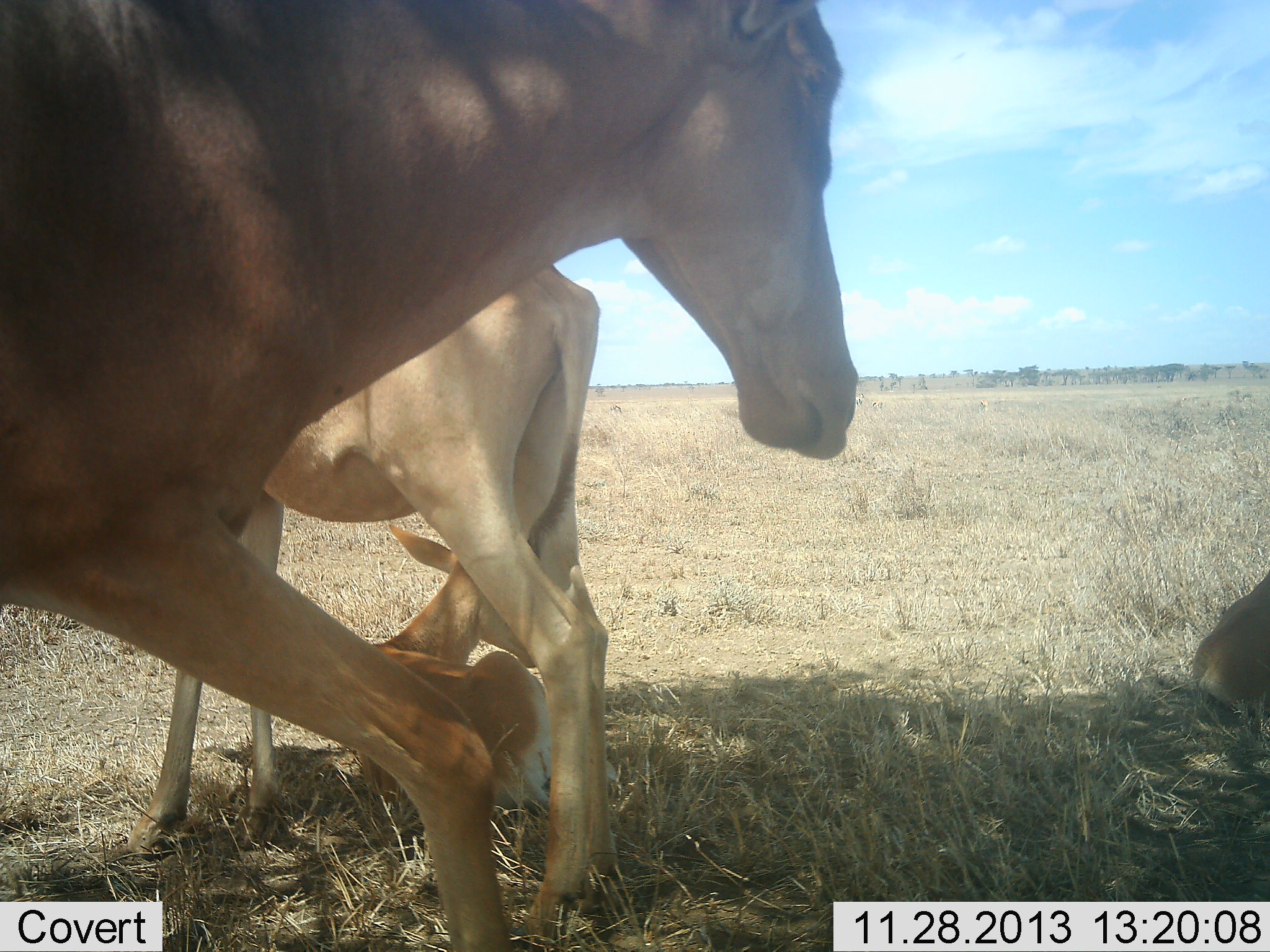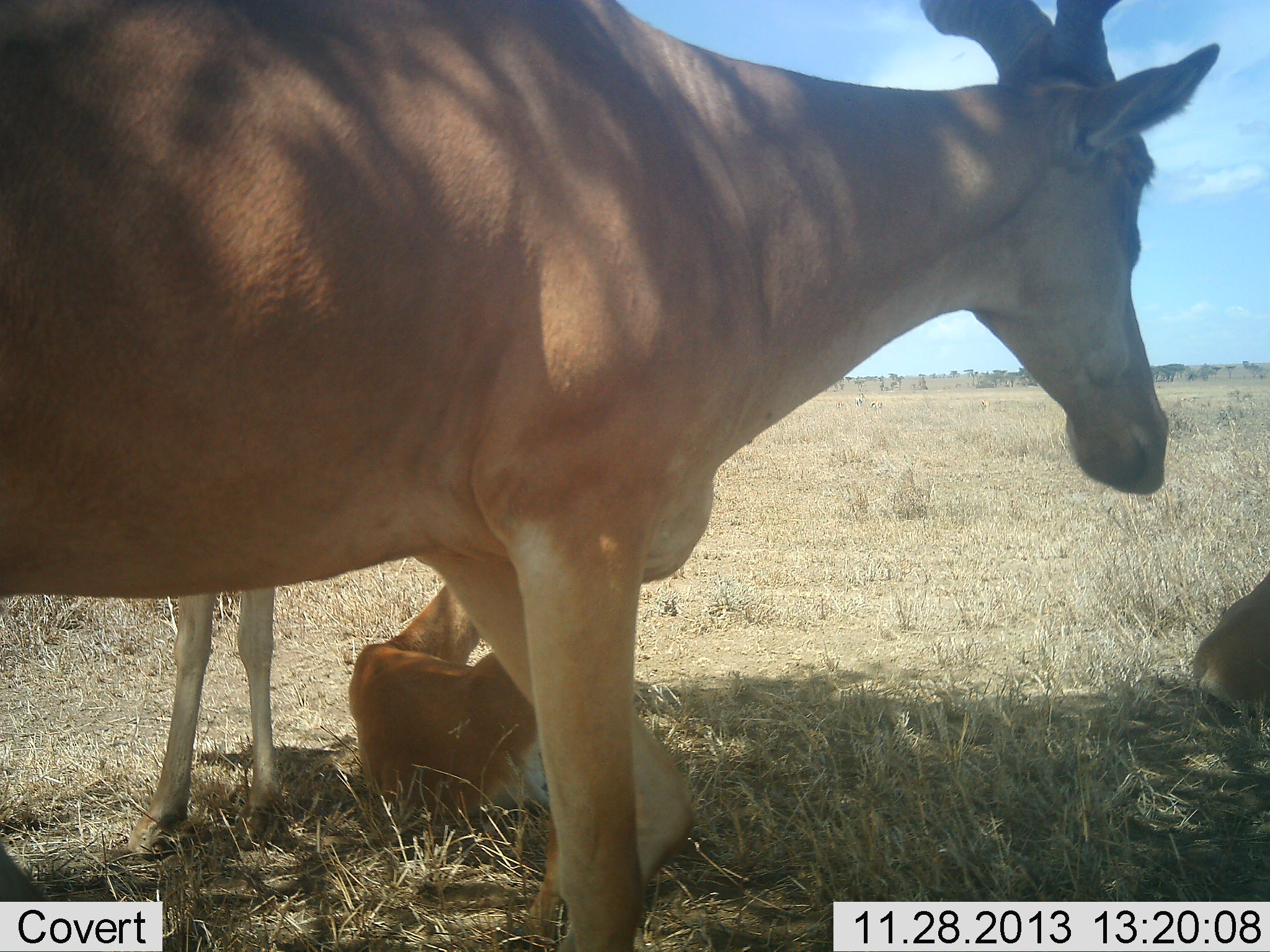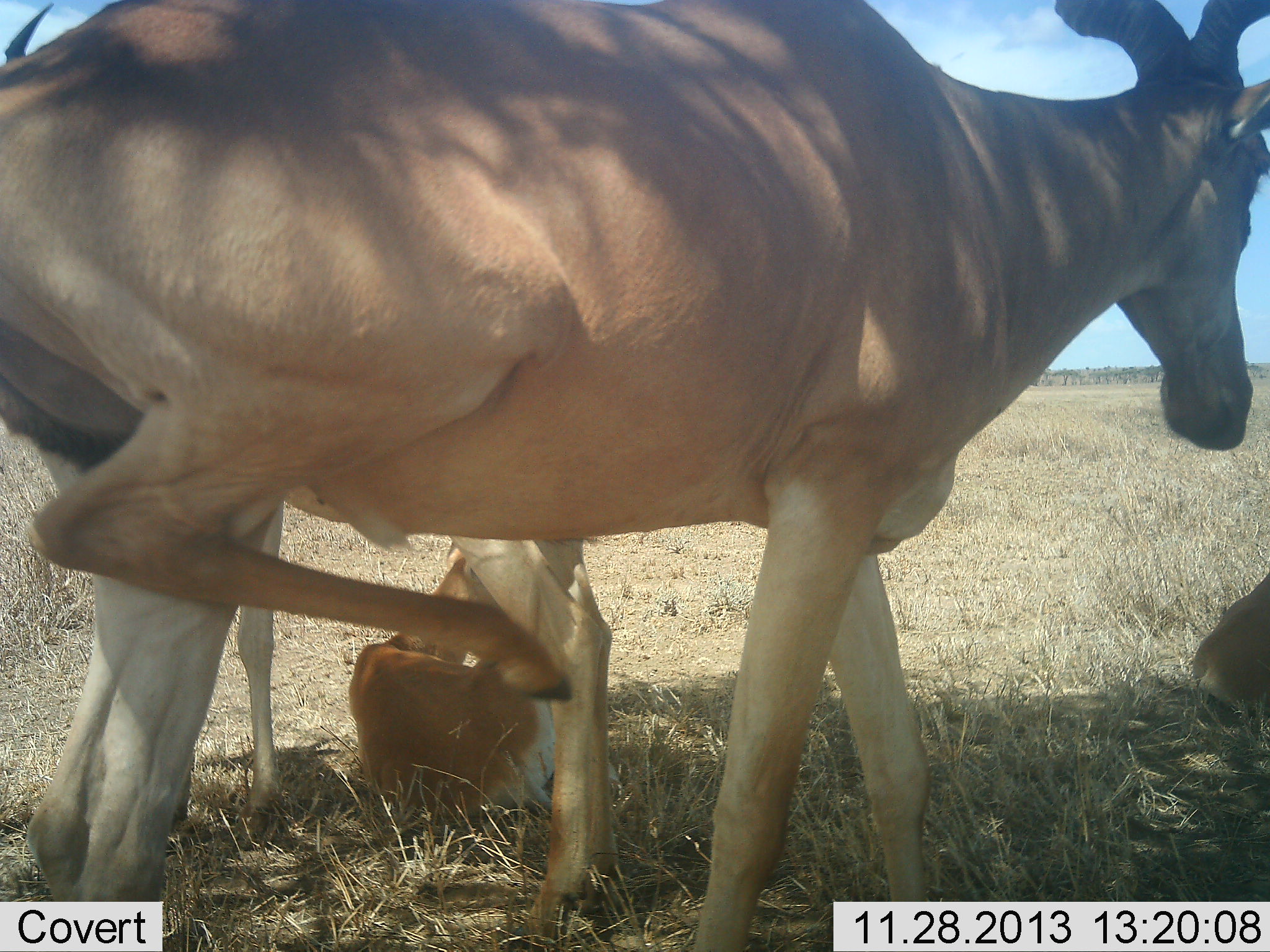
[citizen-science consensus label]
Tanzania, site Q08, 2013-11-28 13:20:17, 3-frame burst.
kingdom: Animalia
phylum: Chordata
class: Mammalia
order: Artiodactyla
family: Bovidae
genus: Alcelaphus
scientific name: Alcelaphus buselaphus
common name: hartebeest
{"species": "hartebeest (Alcelaphus buselaphus)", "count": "4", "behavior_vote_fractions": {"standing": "61%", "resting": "88%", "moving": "58%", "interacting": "3%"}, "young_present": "76%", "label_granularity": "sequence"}